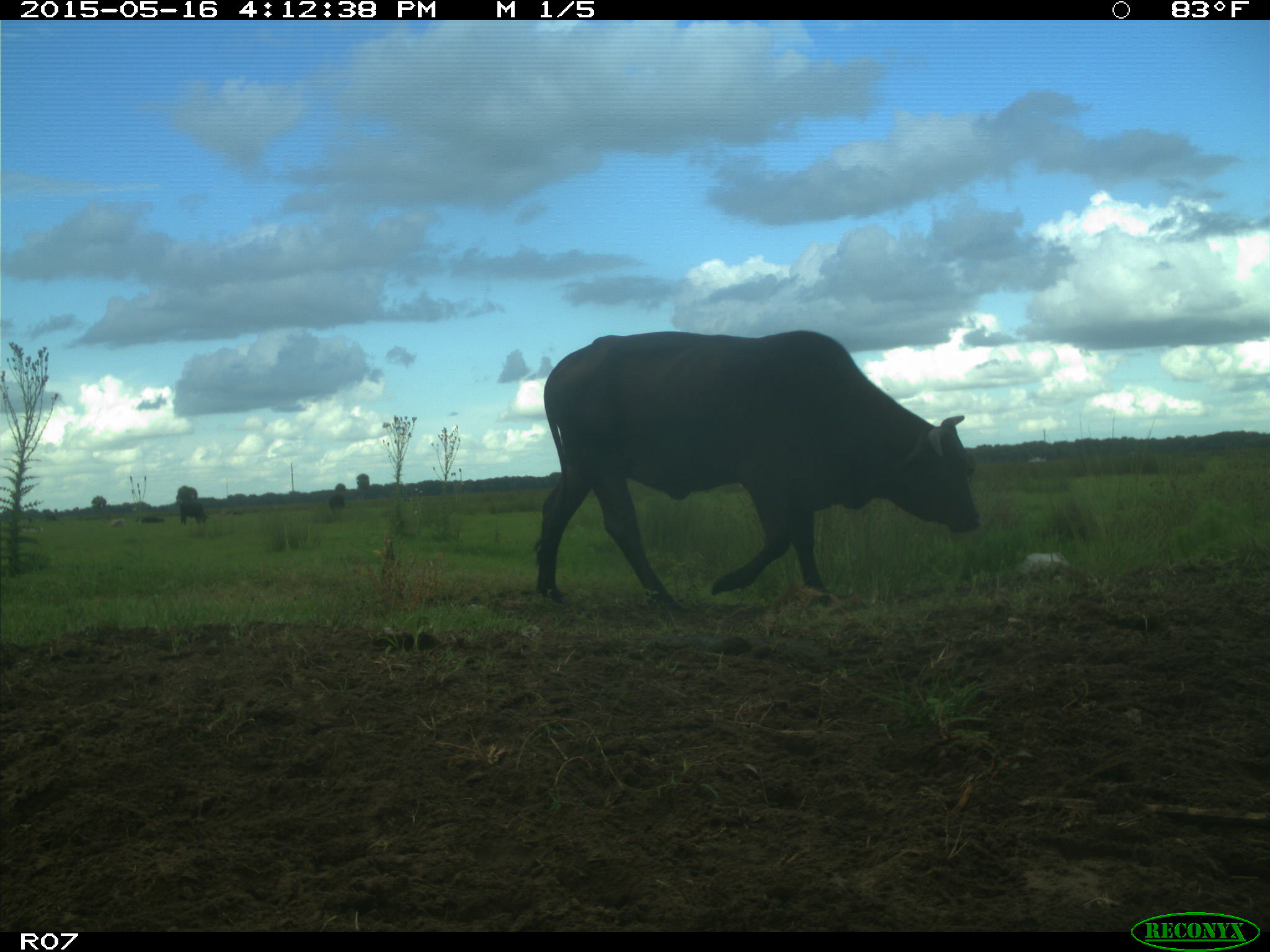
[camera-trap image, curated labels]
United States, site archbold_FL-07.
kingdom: Animalia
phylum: Chordata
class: Mammalia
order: Artiodactyla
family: Bovidae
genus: Bos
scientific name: Bos taurus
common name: domestic cow